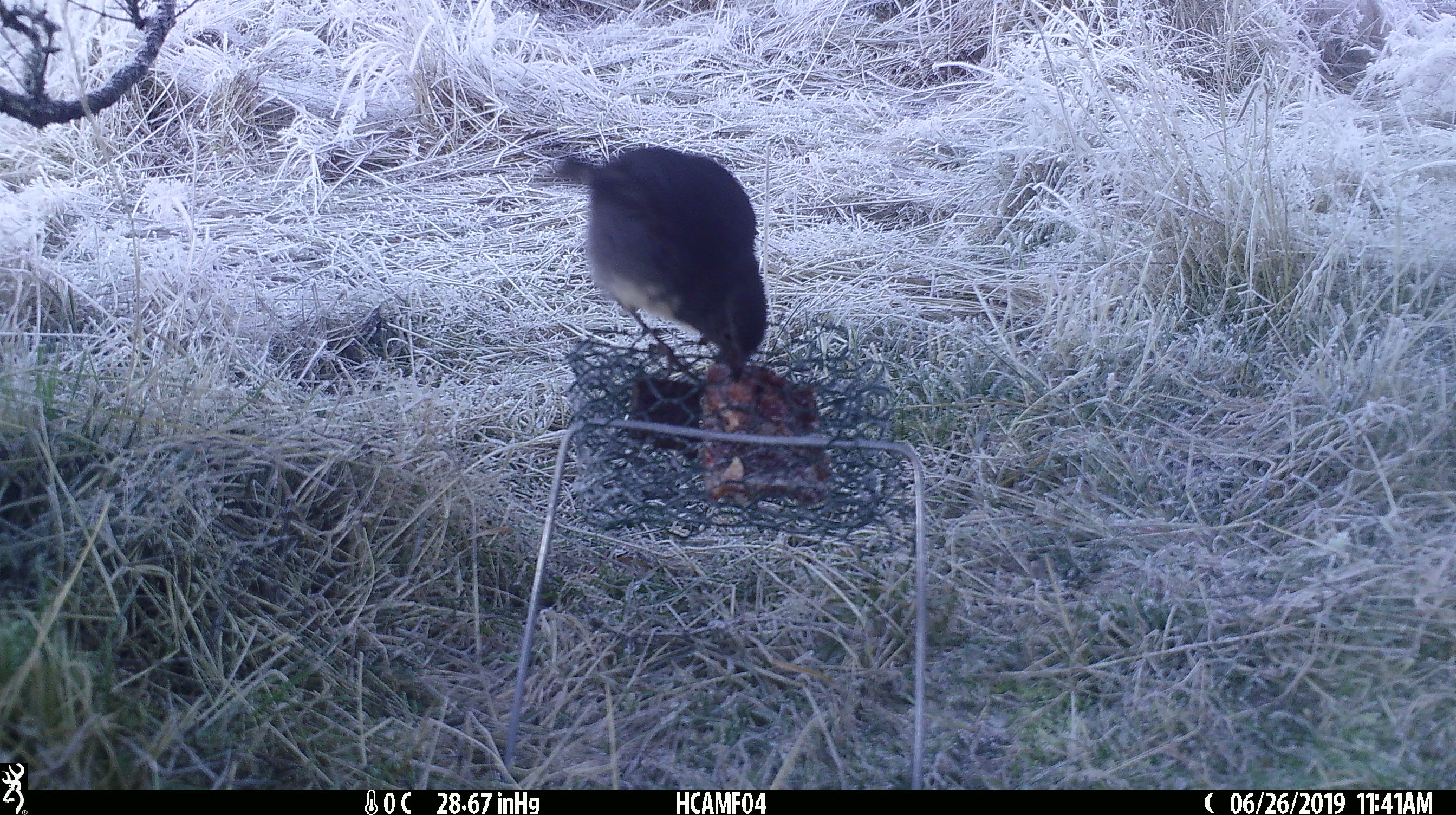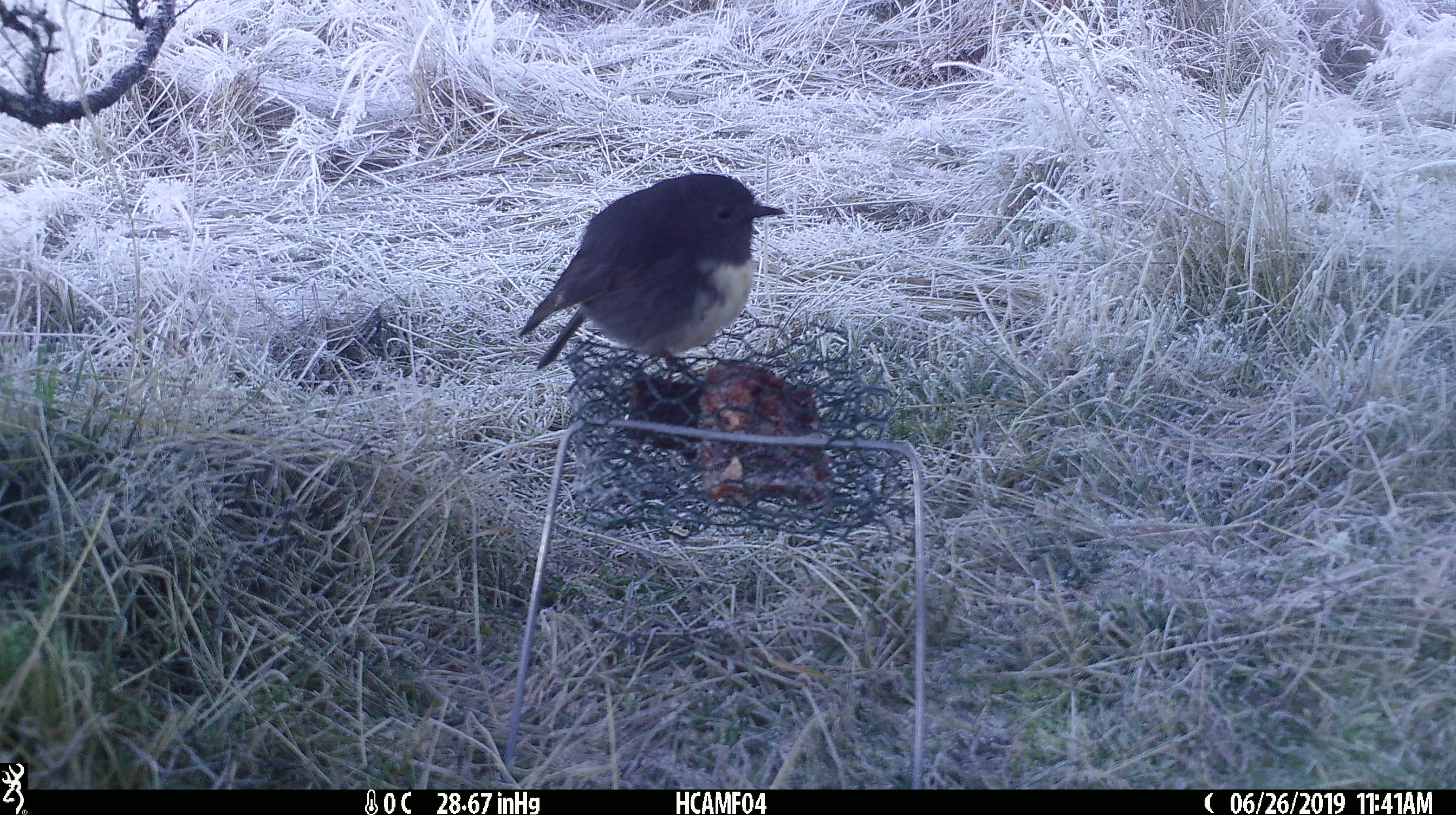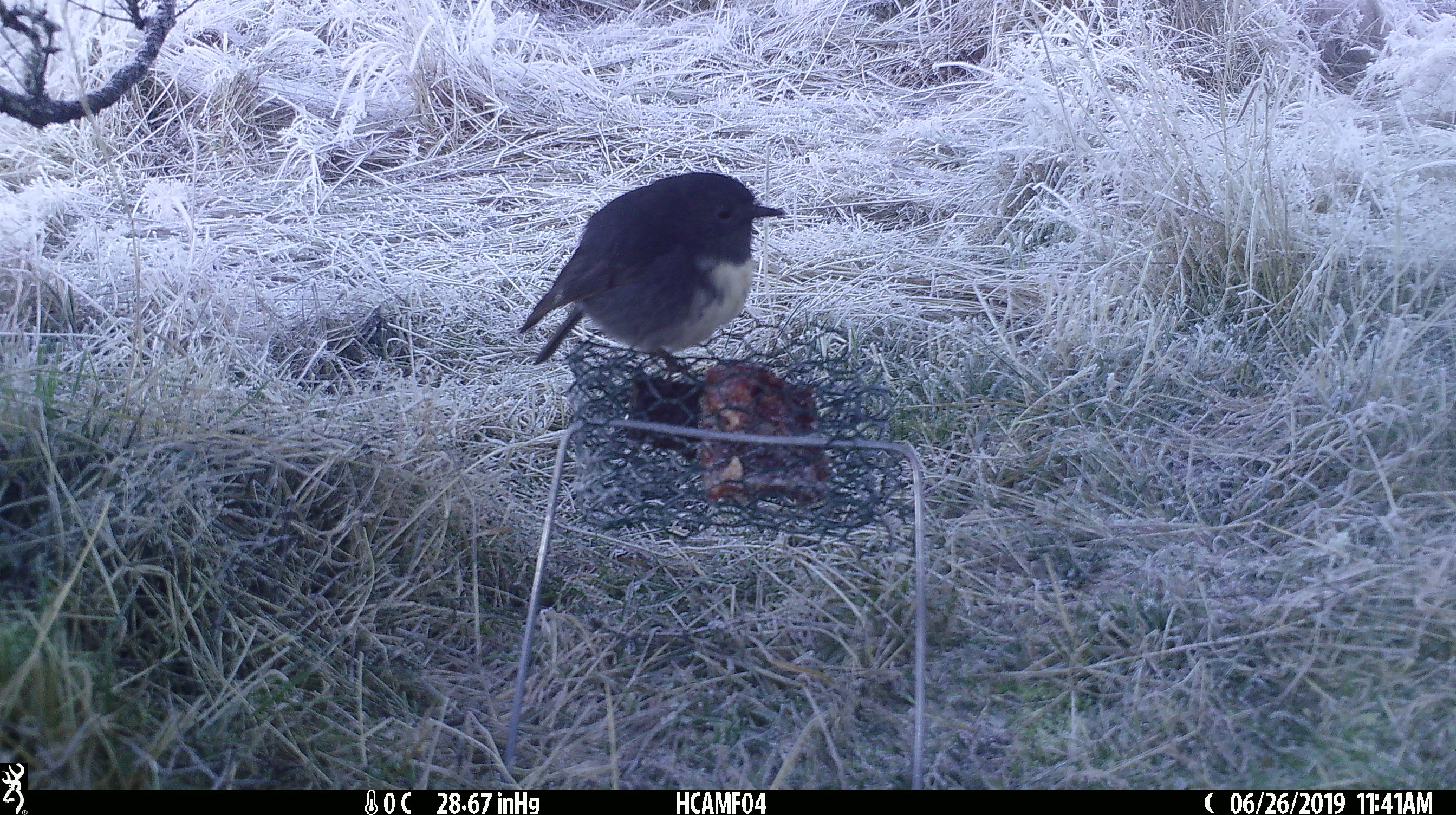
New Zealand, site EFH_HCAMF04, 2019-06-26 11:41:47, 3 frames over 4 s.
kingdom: Animalia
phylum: Chordata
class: Aves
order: Passeriformes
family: Petroicidae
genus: Petroica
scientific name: Petroica australis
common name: new zealand robin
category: robin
Robin (new zealand robin) (Petroica australis).